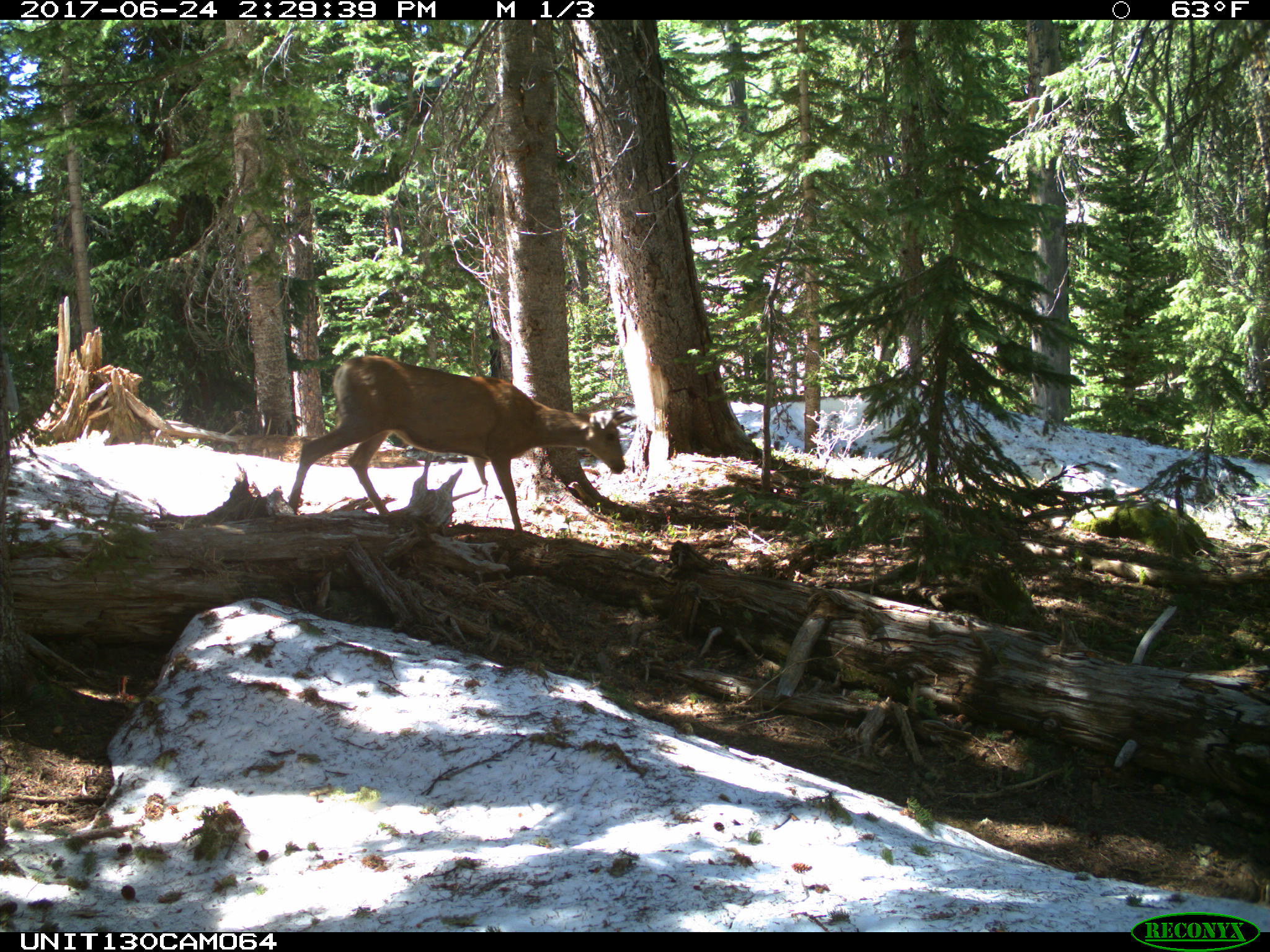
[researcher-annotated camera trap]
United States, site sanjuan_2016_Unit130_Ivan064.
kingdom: Animalia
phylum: Chordata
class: Mammalia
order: Artiodactyla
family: Cervidae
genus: Odocoileus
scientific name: Odocoileus hemionus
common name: mule deer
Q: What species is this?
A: Odocoileus hemionus (mule deer).